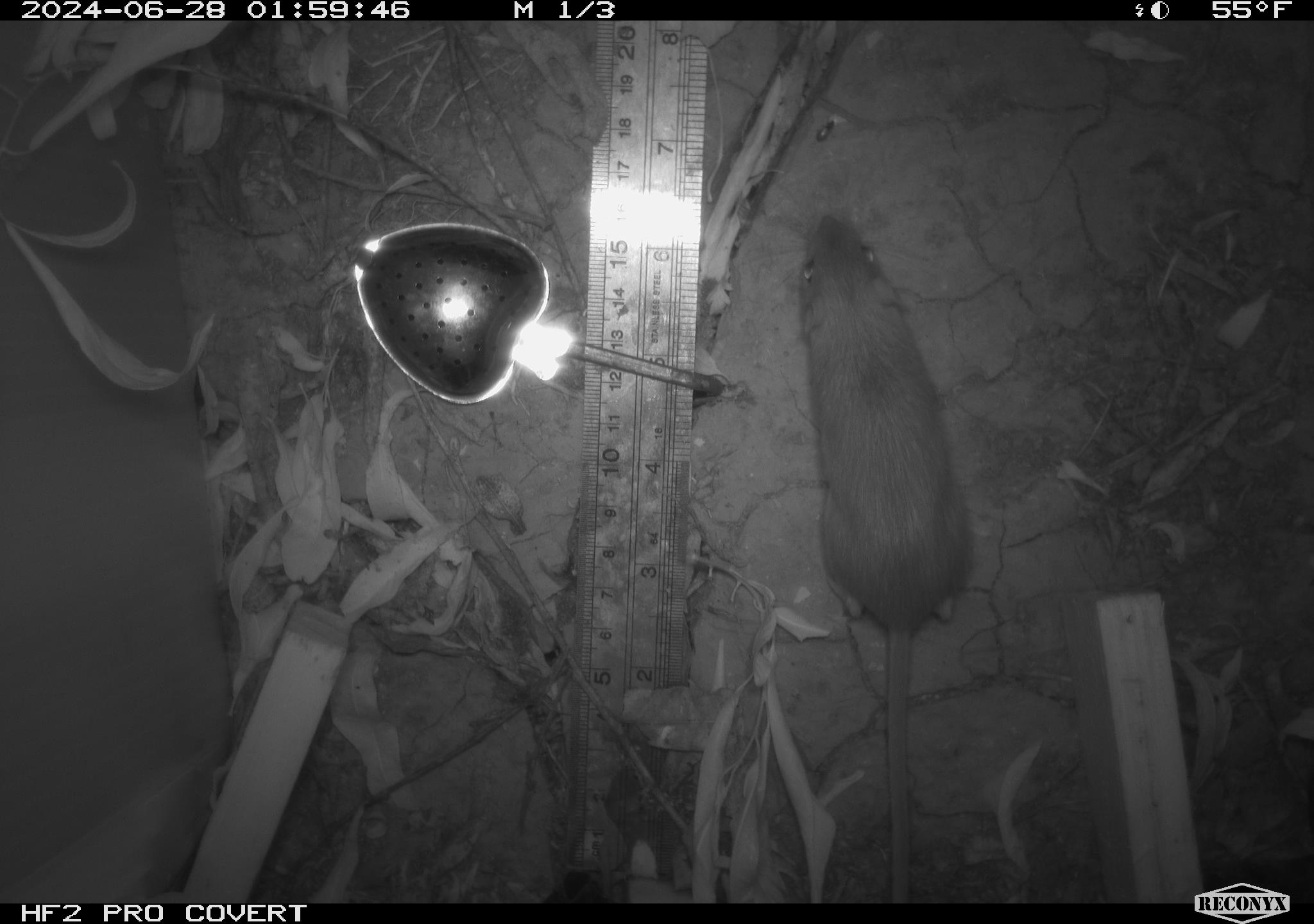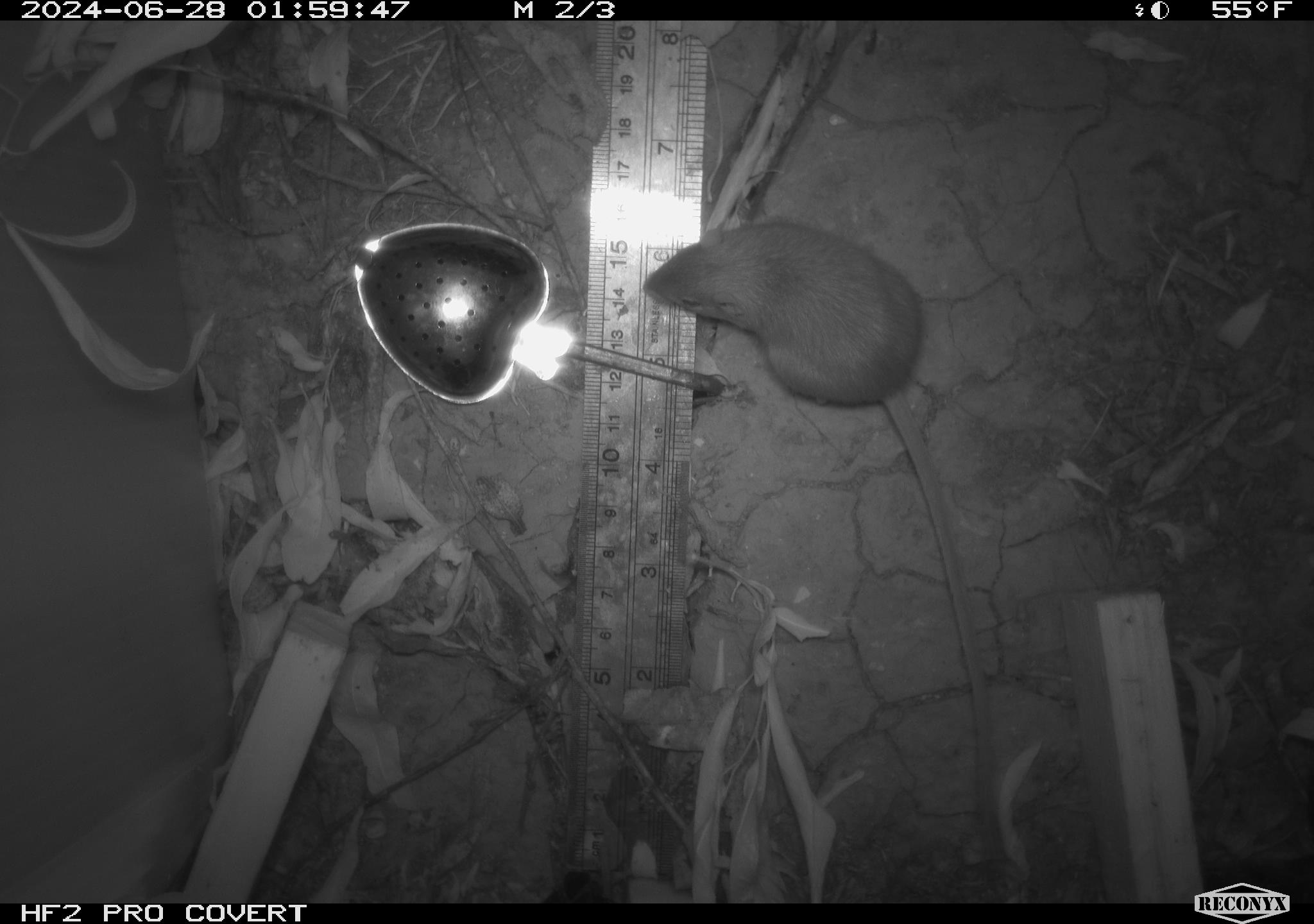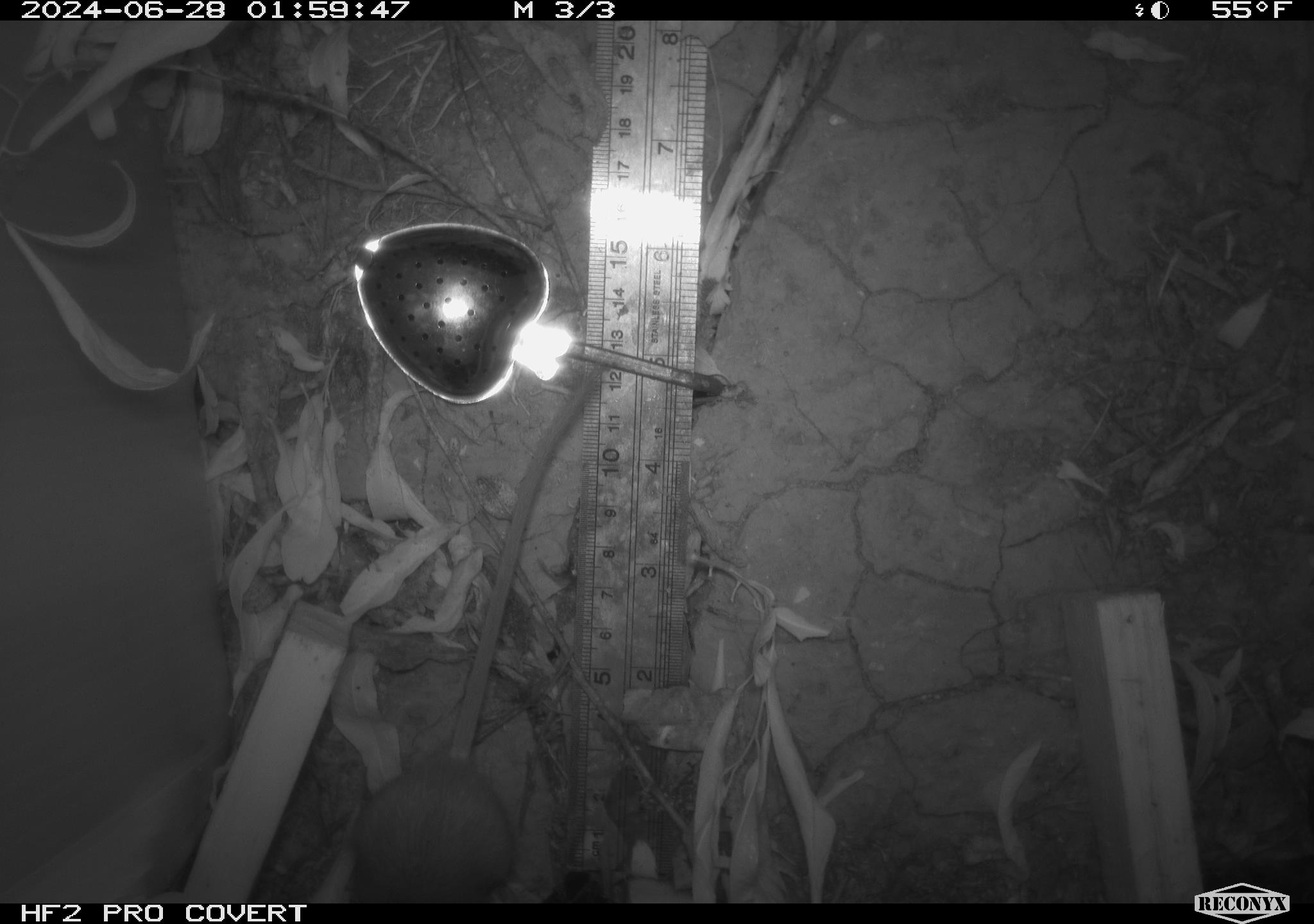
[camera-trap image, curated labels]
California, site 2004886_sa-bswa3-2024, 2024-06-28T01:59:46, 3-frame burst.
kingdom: Animalia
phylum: Chordata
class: Mammalia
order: Rodentia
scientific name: Rodentia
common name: mouse species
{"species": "mouse species (Rodentia)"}